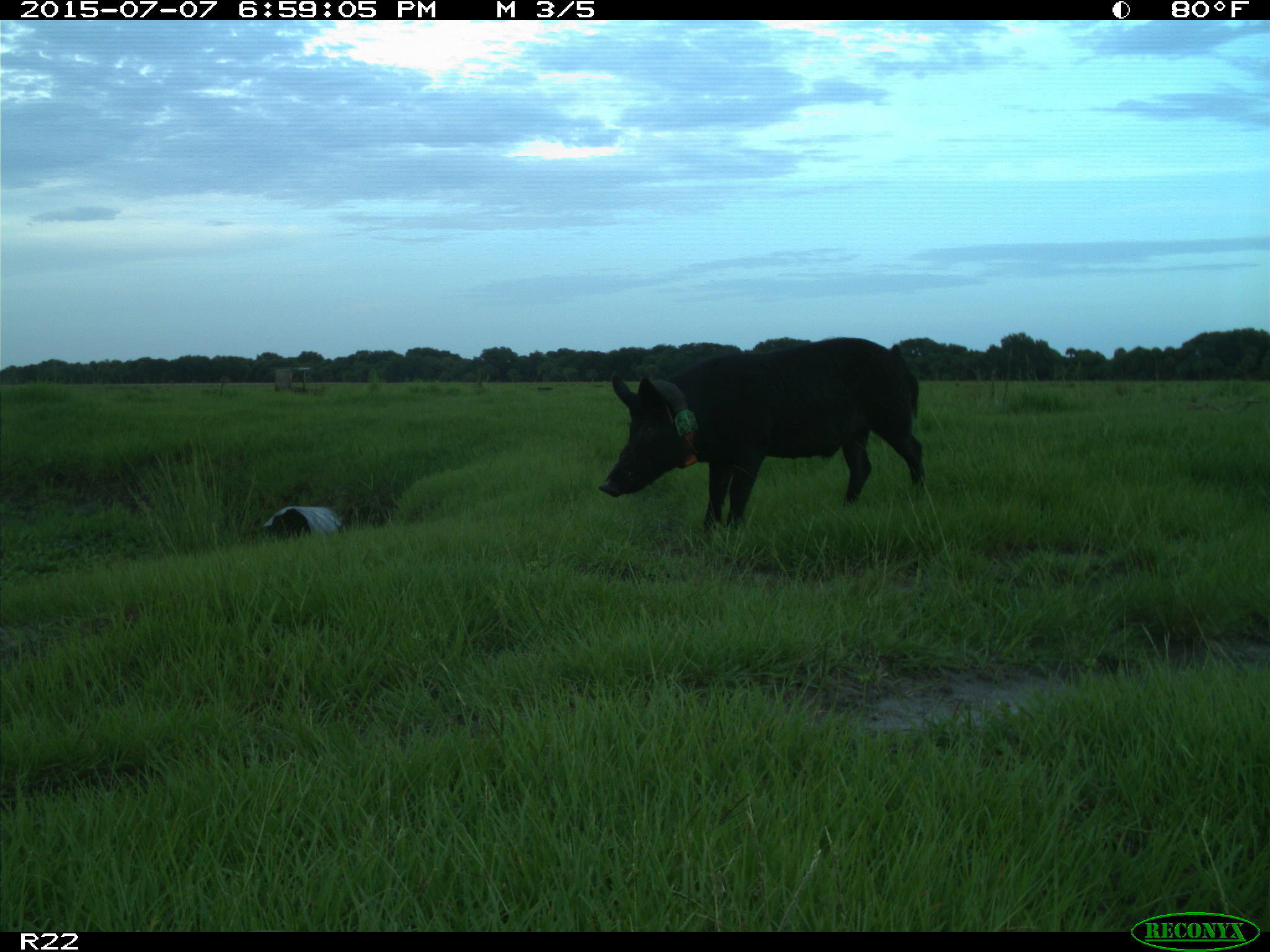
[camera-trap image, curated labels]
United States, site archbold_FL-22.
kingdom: Animalia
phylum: Chordata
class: Mammalia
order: Artiodactyla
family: Bovidae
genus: Bos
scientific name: Bos taurus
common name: domestic cow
Bos taurus (domestic cow).